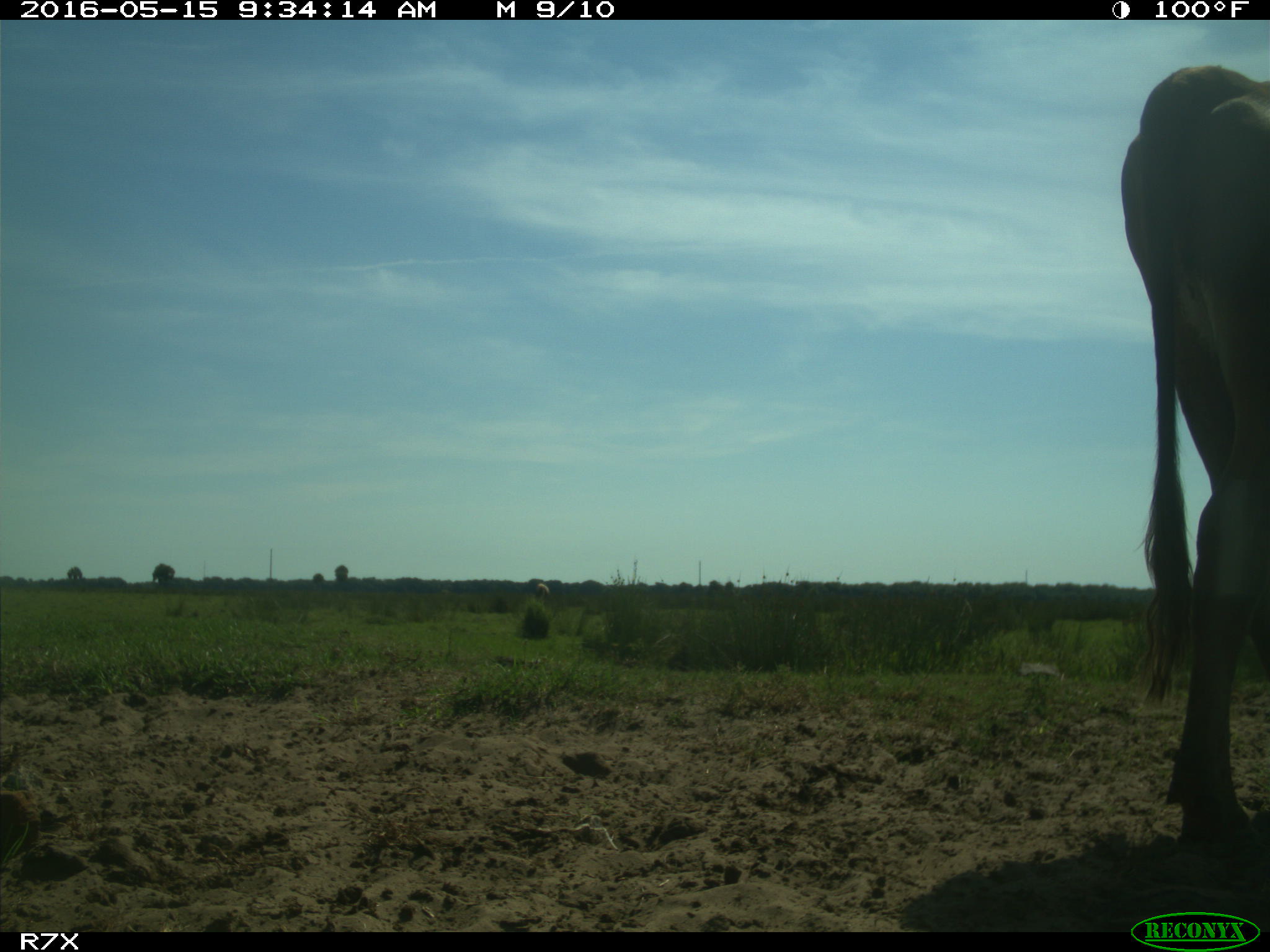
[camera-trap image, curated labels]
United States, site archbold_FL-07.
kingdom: Animalia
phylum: Chordata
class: Mammalia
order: Artiodactyla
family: Bovidae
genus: Bos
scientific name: Bos taurus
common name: domestic cow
Bos taurus (domestic cow).